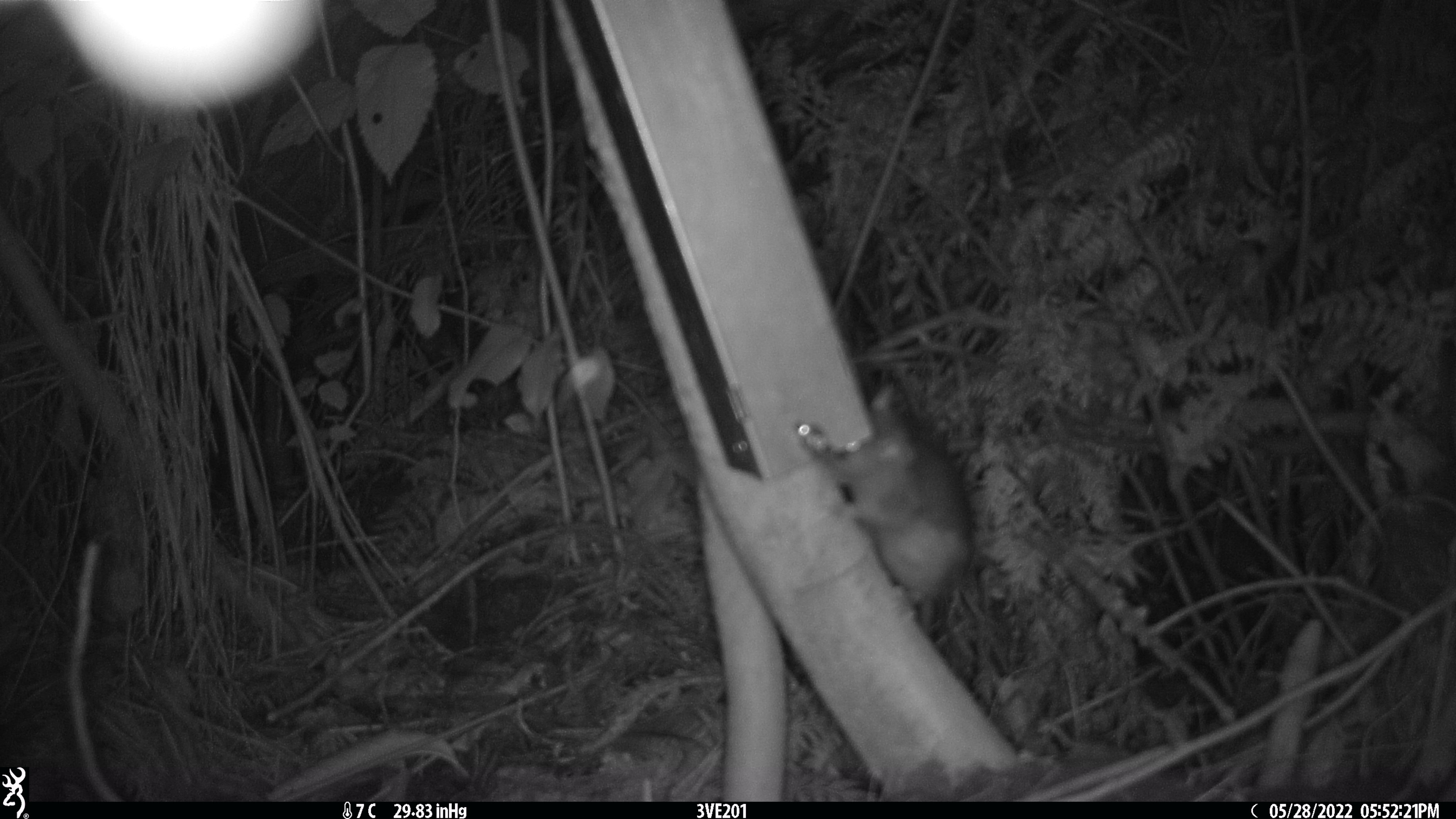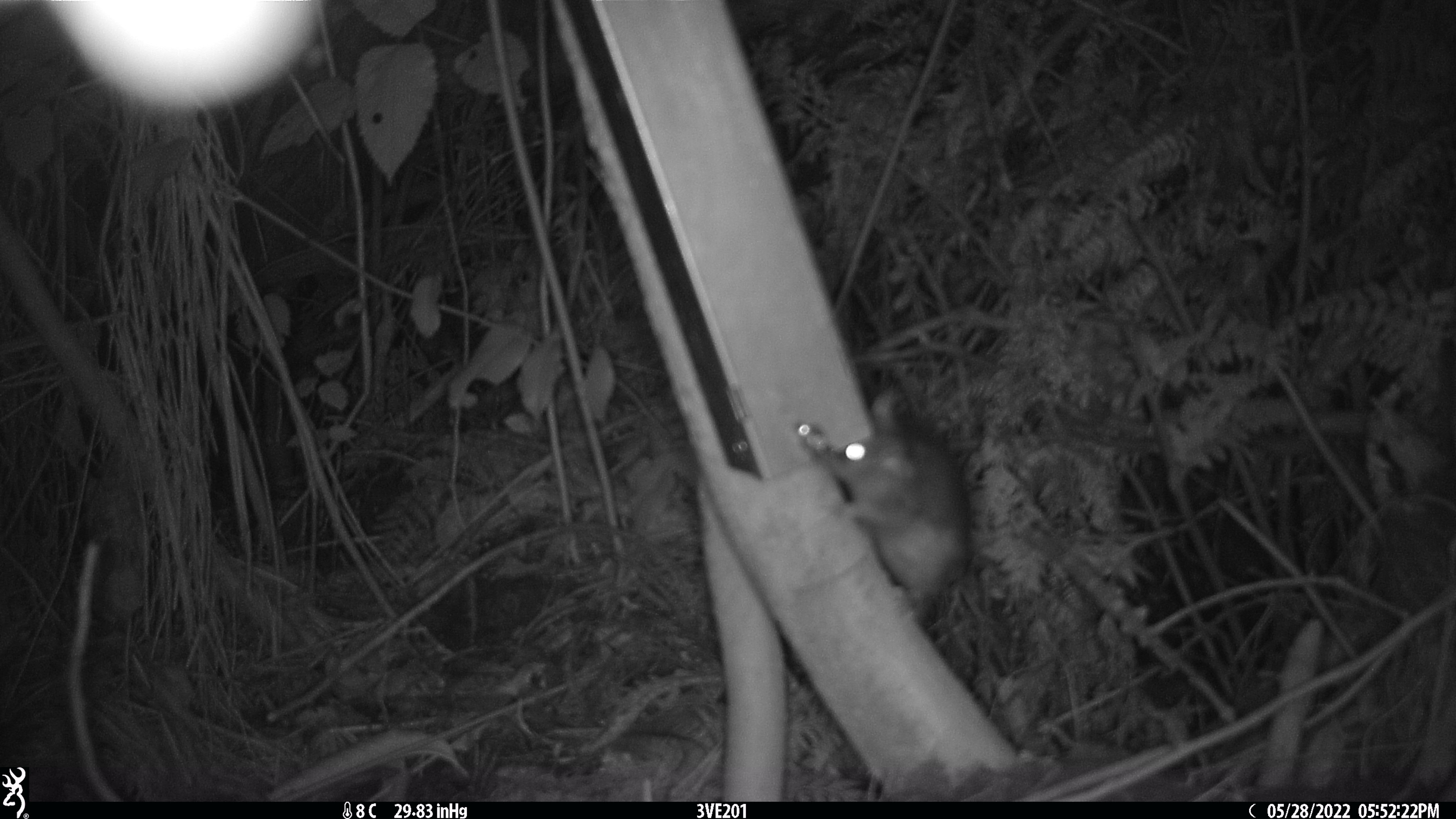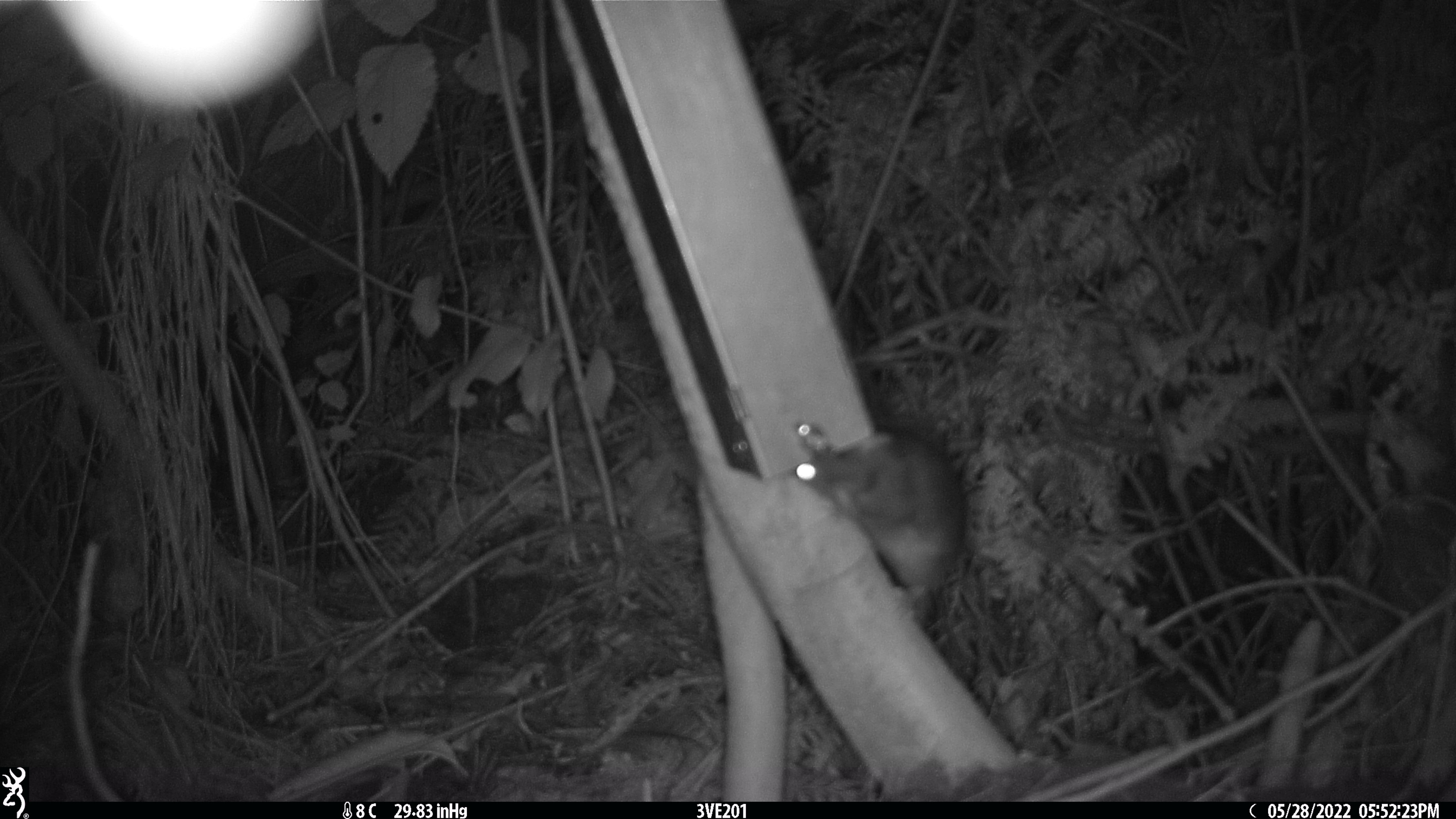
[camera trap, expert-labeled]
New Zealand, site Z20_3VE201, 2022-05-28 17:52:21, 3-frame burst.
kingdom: Animalia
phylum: Chordata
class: Mammalia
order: Rodentia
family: Muridae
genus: Rattus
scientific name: Rattus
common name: rat